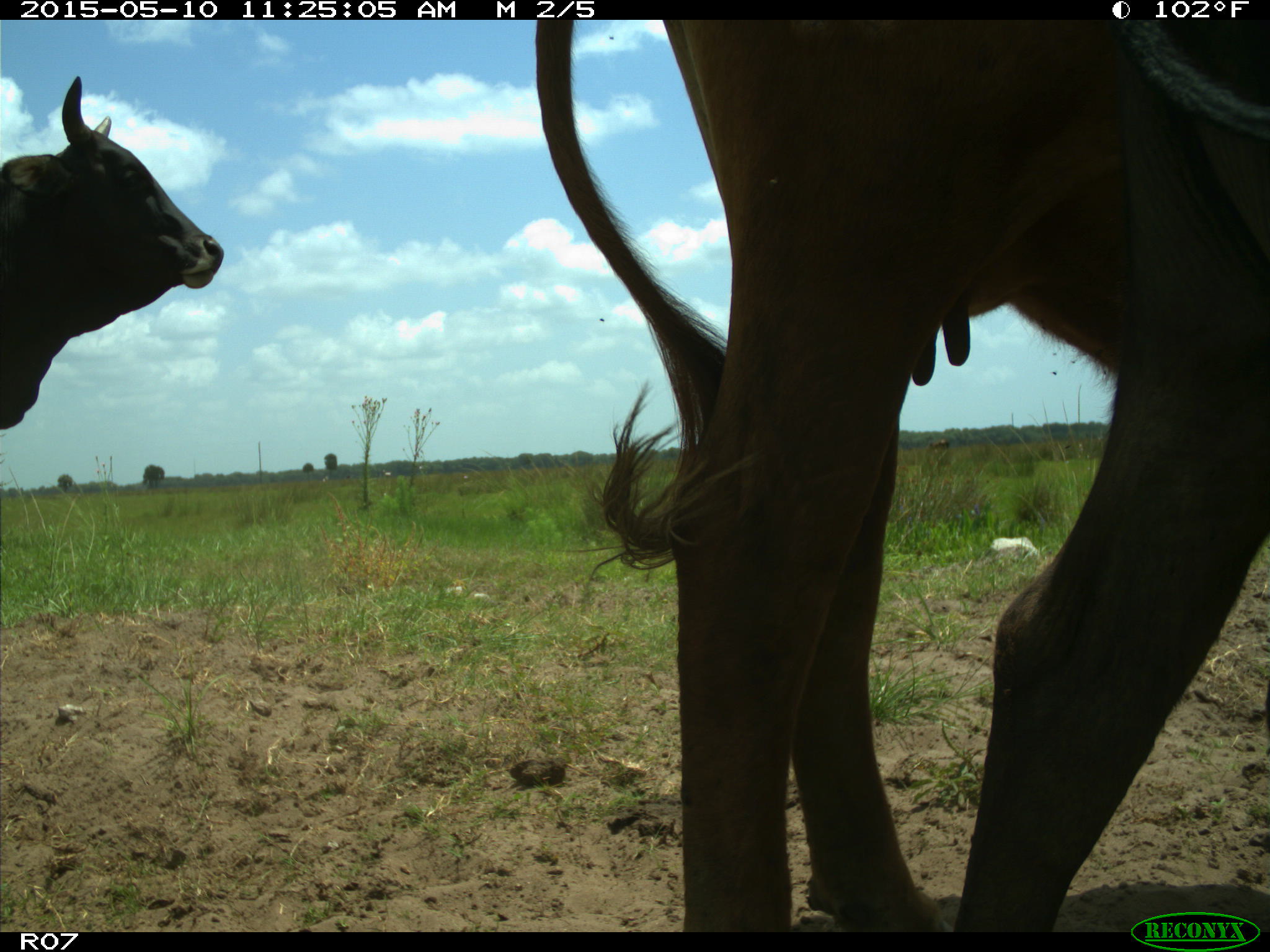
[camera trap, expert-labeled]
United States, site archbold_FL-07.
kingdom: Animalia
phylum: Chordata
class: Mammalia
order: Artiodactyla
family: Bovidae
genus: Bos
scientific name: Bos taurus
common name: domestic cow